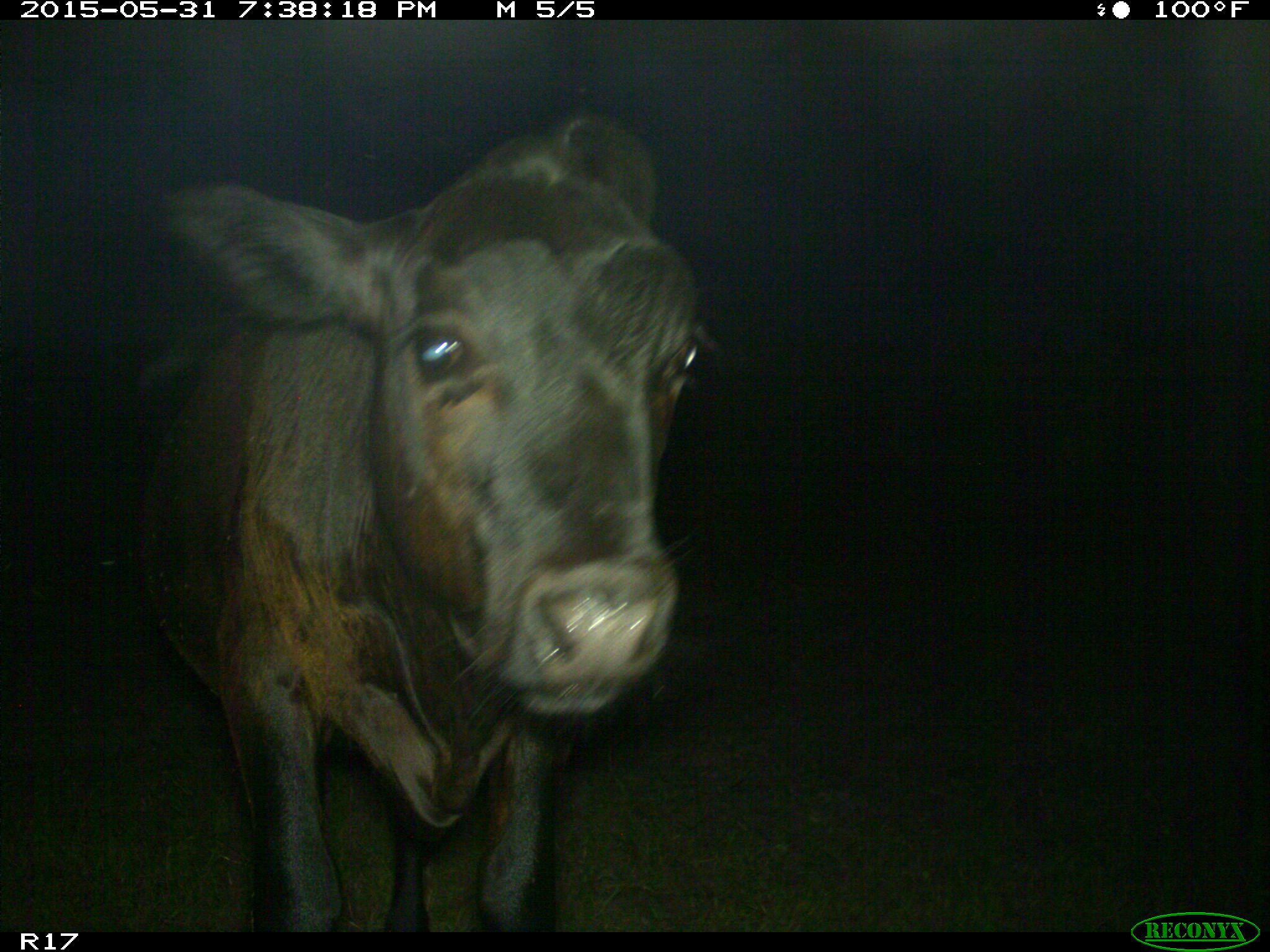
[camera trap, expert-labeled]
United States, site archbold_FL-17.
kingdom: Animalia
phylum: Chordata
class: Mammalia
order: Artiodactyla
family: Bovidae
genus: Bos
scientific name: Bos taurus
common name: domestic cow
Bos taurus (domestic cow).